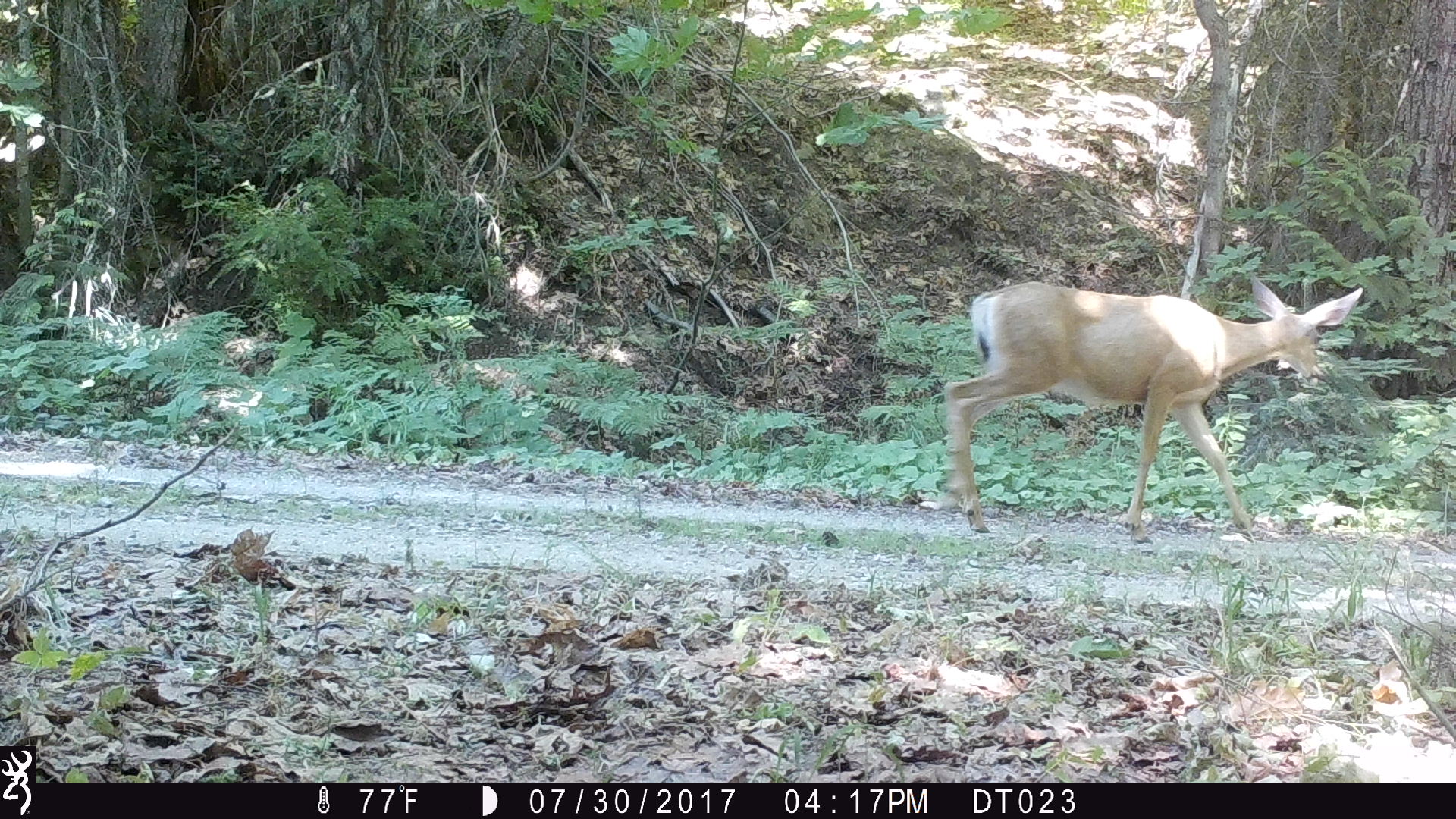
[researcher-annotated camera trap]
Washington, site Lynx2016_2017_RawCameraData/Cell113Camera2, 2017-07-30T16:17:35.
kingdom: Animalia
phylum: Chordata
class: Mammalia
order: Artiodactyla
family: Cervidae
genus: Odocoileus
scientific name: Odocoileus hemionus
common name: mule deer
Odocoileus hemionus (mule deer). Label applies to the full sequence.